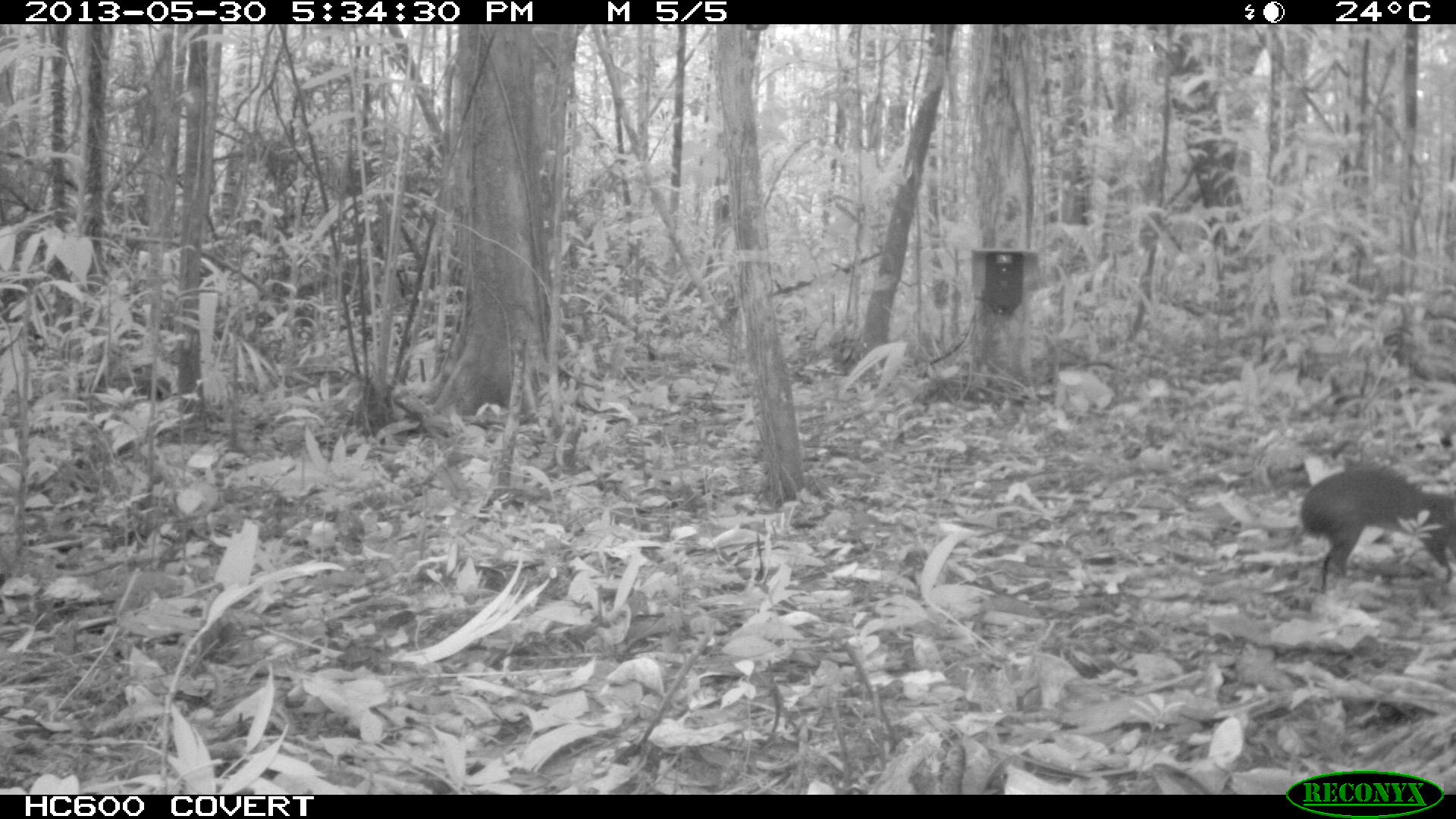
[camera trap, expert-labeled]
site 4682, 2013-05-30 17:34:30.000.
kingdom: Animalia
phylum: Chordata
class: Mammalia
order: Rodentia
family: Dasyproctidae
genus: Myoprocta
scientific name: Myoprocta pratti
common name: green acouchi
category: myoprocta pratii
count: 1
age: adult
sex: male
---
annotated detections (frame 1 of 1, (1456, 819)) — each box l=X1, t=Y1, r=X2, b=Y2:
myoprocta pratii: l=1297, t=464, r=1455, b=599